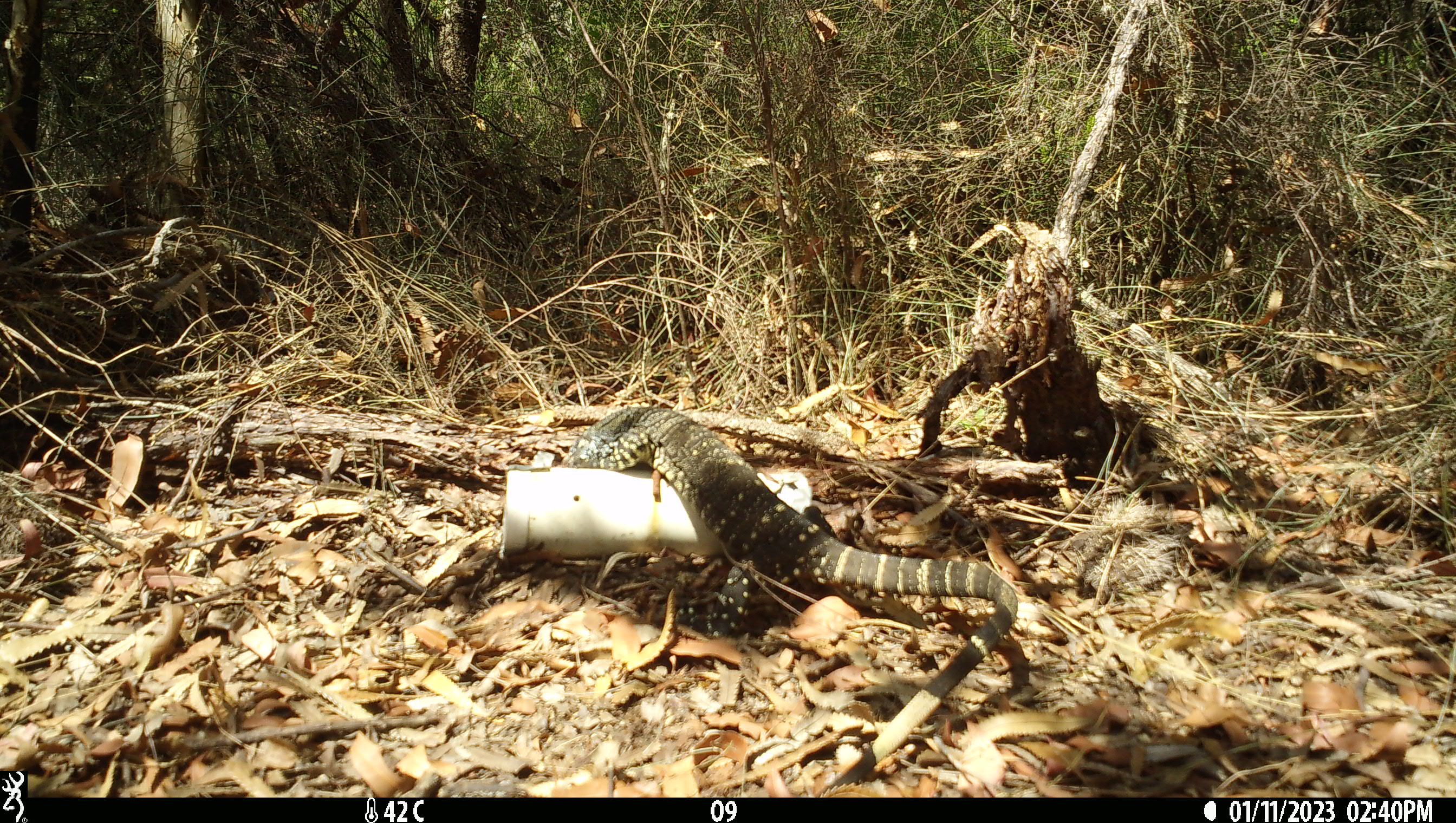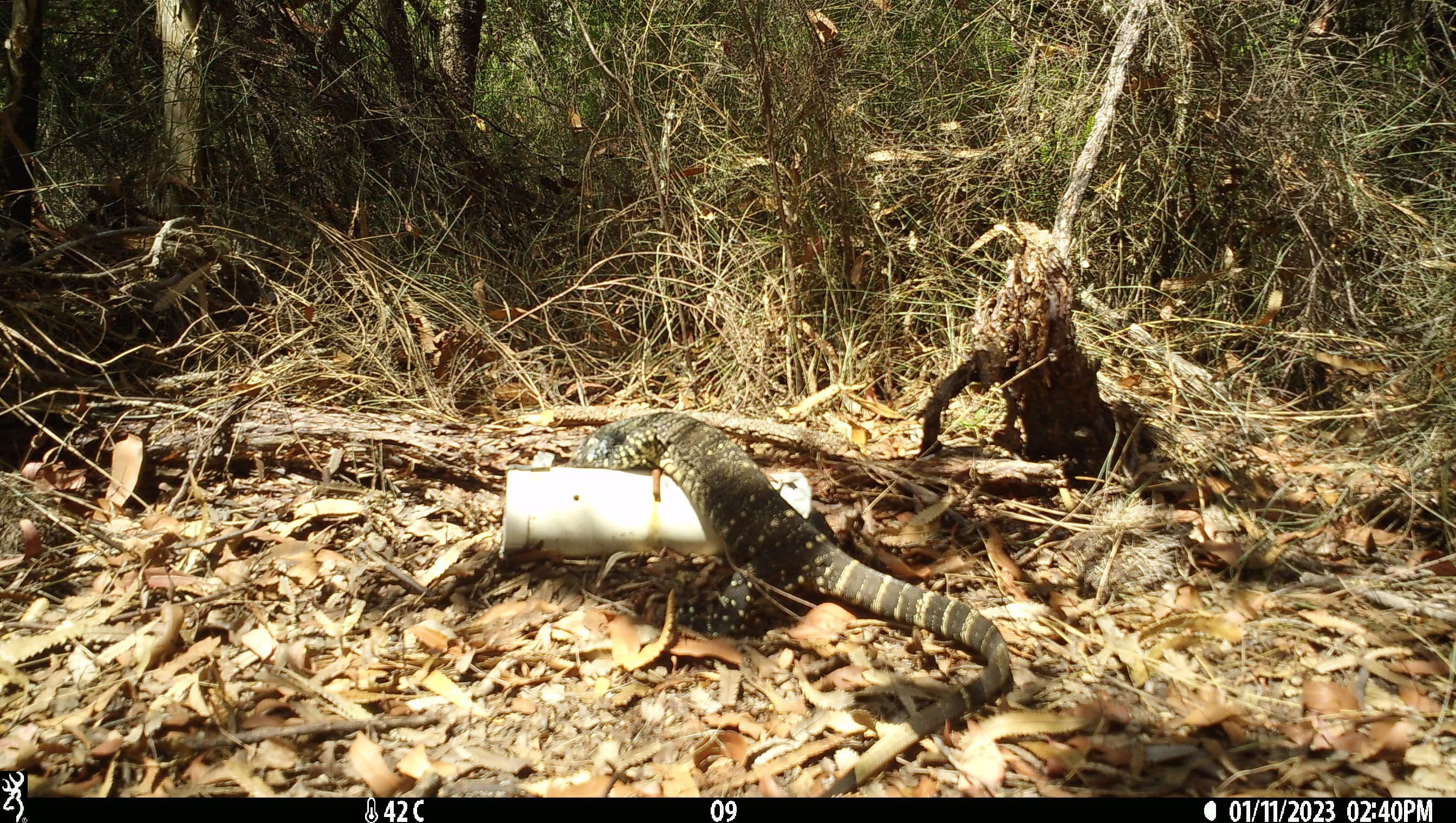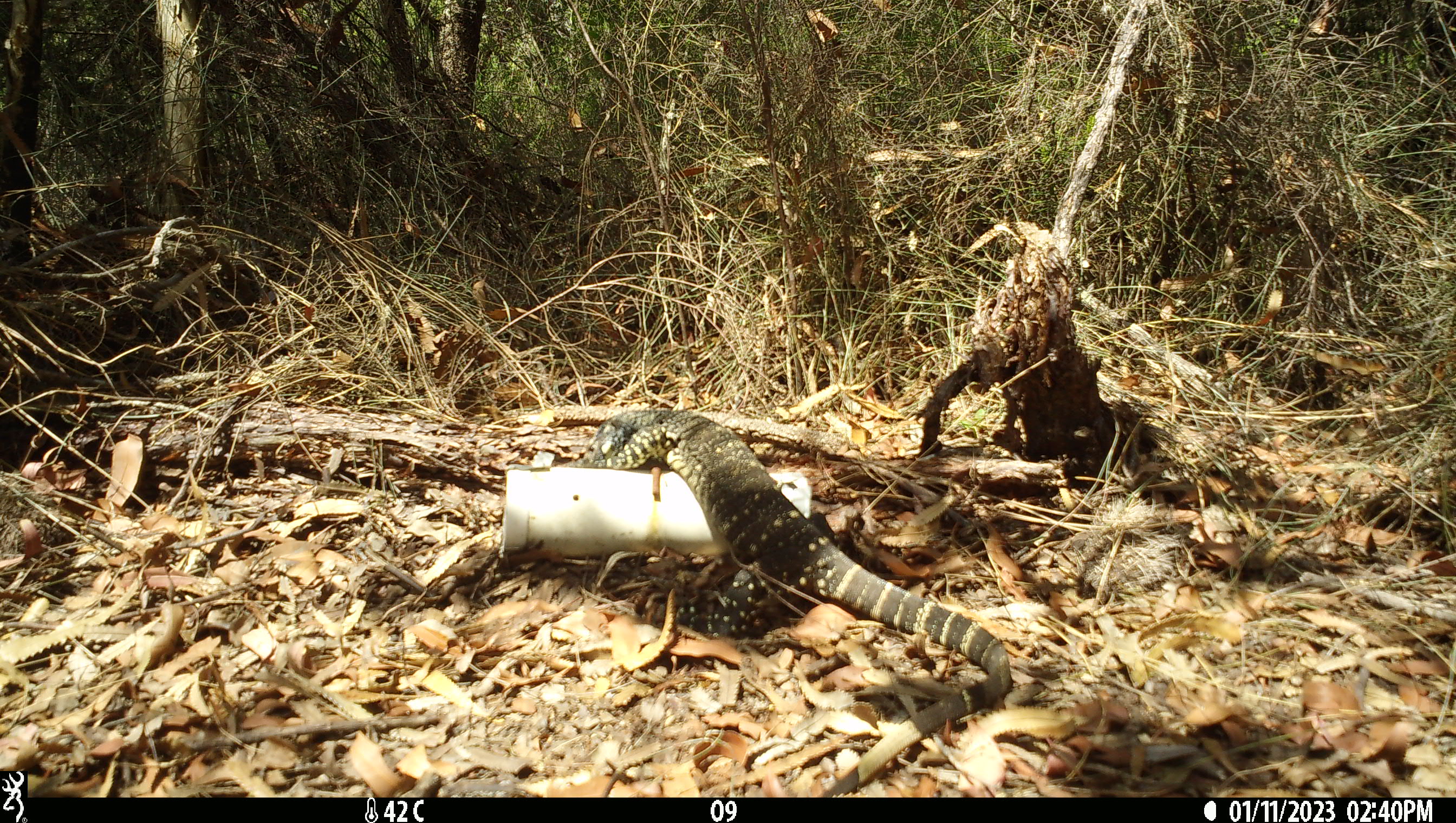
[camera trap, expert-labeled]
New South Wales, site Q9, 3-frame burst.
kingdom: Animalia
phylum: Chordata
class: Reptilia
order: Squamata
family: Varanidae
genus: Varanus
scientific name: Varanus varius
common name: lace monitor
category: goanna